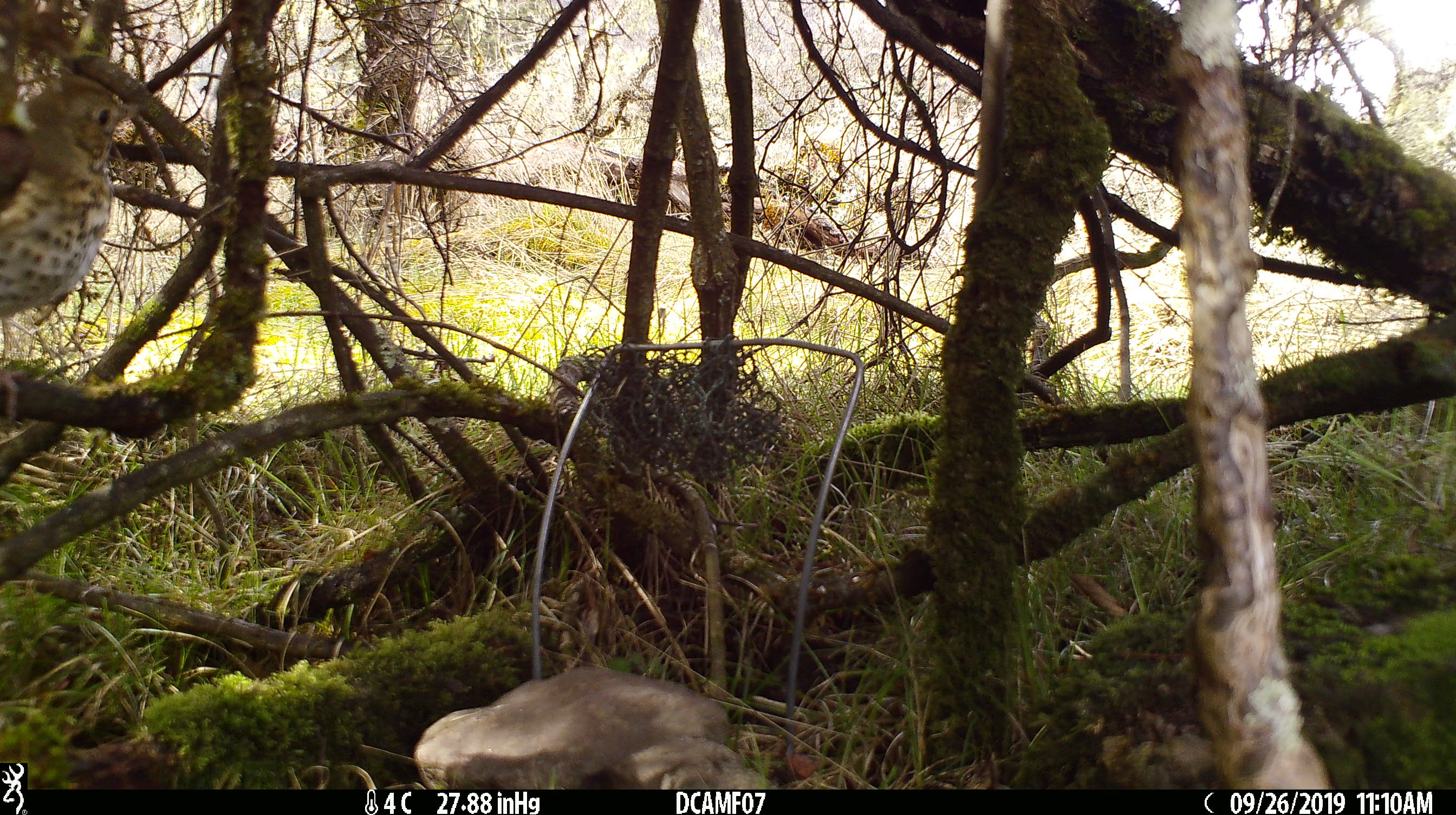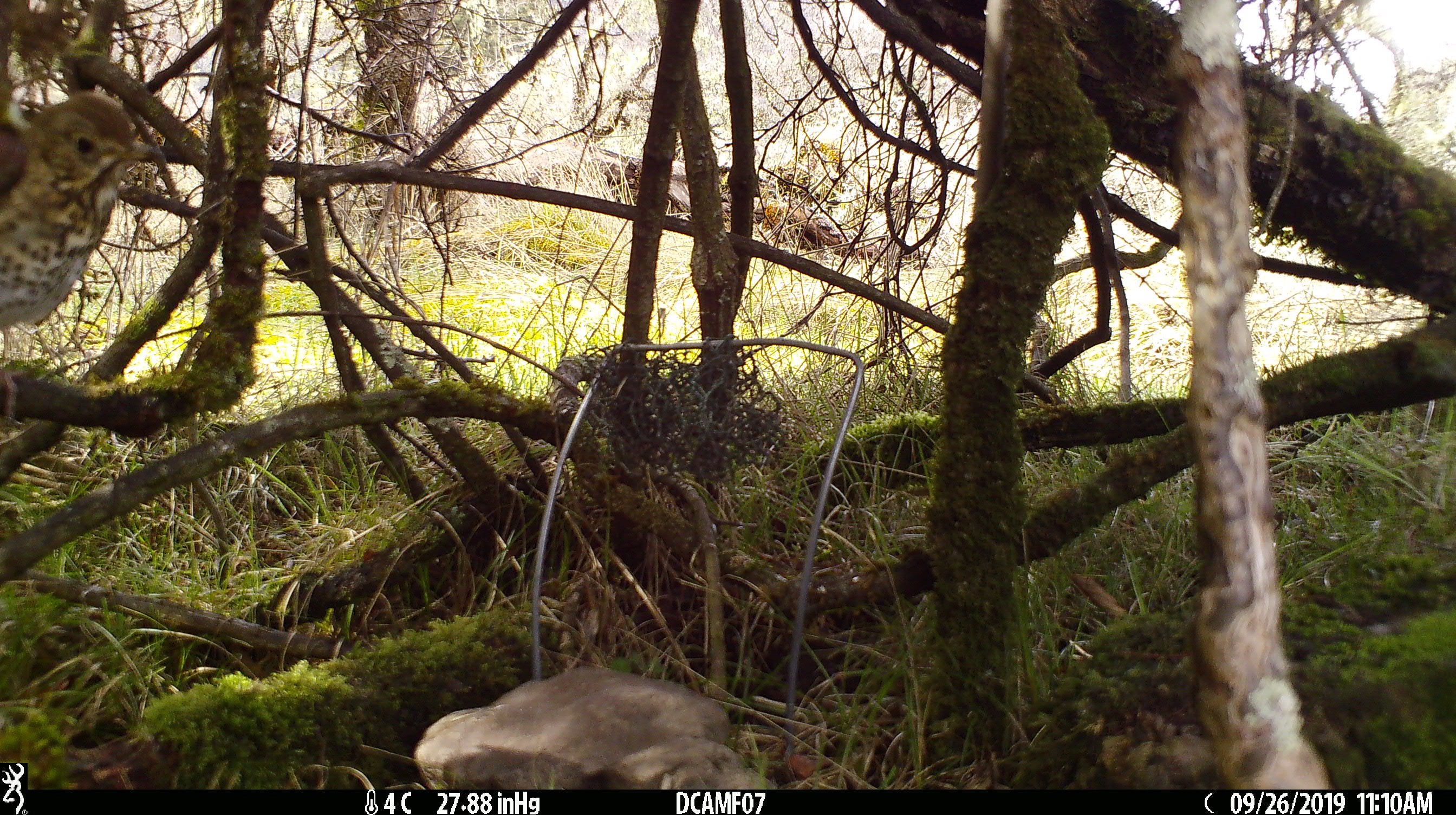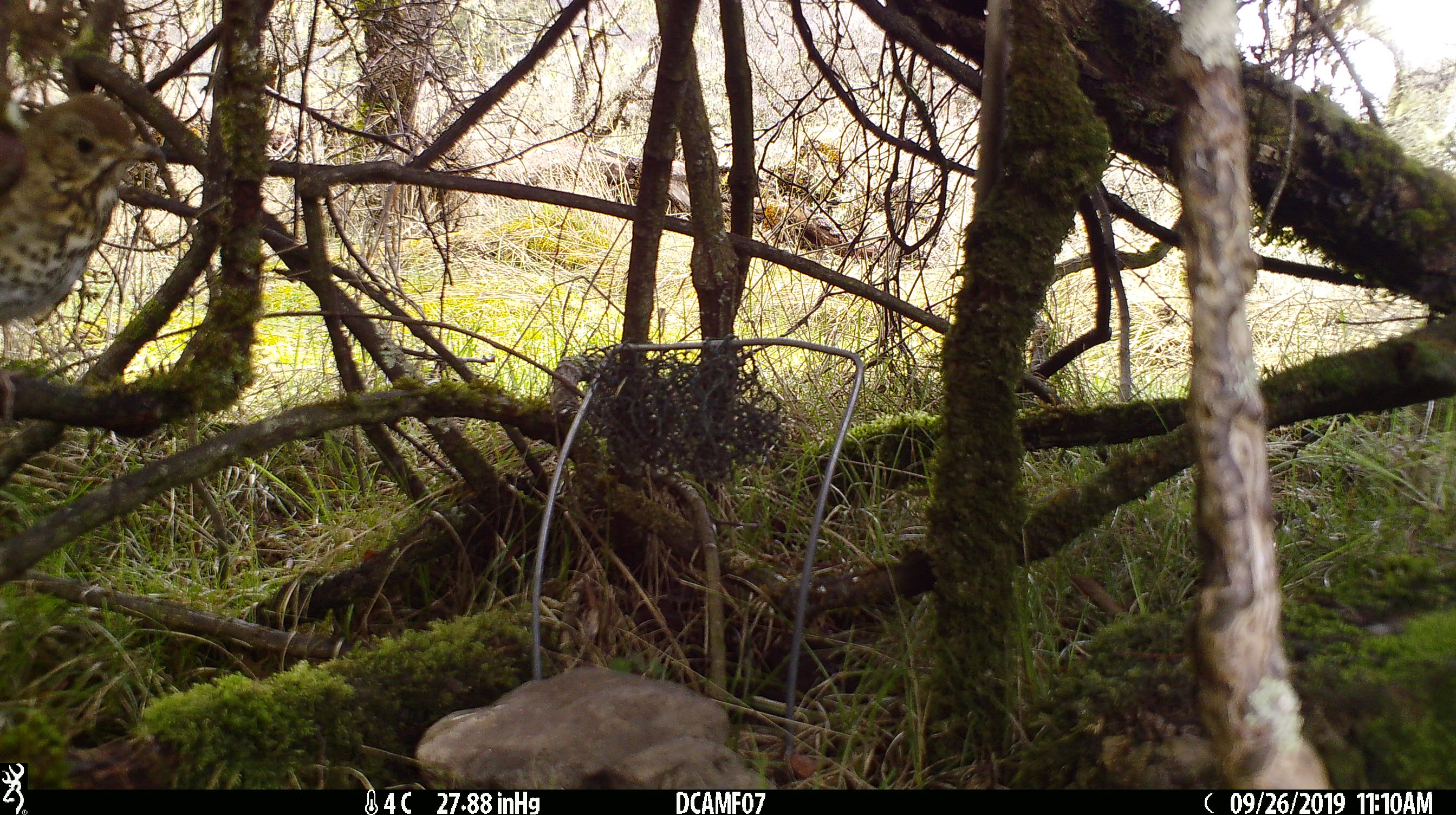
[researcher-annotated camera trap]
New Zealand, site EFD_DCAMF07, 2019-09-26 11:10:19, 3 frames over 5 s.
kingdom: Animalia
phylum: Chordata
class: Aves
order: Passeriformes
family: Turdidae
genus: Turdus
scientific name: Turdus philomelos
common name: song thrush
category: thrush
Thrush (song thrush) (Turdus philomelos).